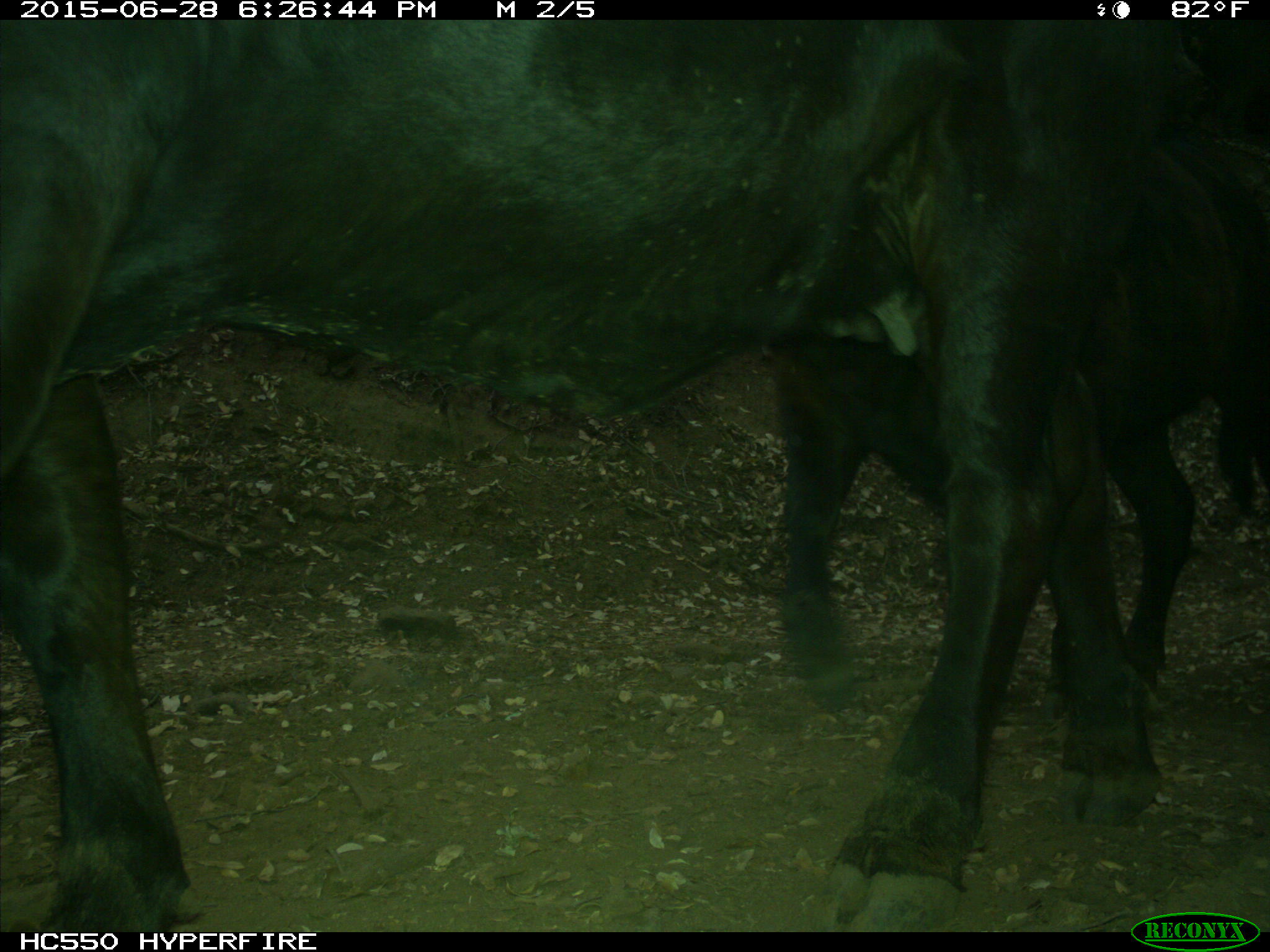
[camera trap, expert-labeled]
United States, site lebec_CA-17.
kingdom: Animalia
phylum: Chordata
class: Mammalia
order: Artiodactyla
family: Bovidae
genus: Bos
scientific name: Bos taurus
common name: domestic cow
Bos taurus (domestic cow).